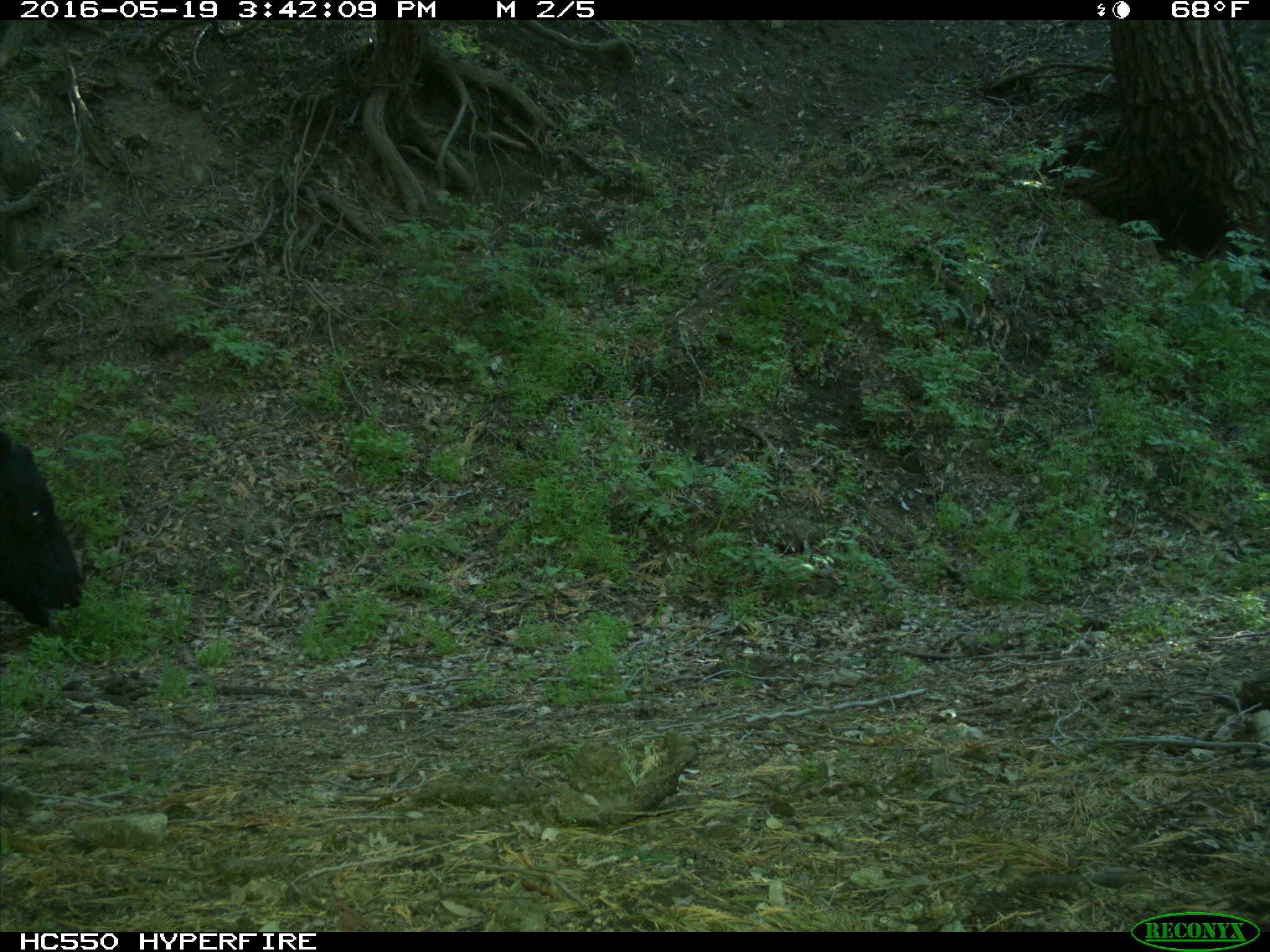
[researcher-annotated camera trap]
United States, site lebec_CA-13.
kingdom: Animalia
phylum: Chordata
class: Mammalia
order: Artiodactyla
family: Bovidae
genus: Bos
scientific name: Bos taurus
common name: domestic cow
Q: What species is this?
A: Bos taurus (domestic cow).